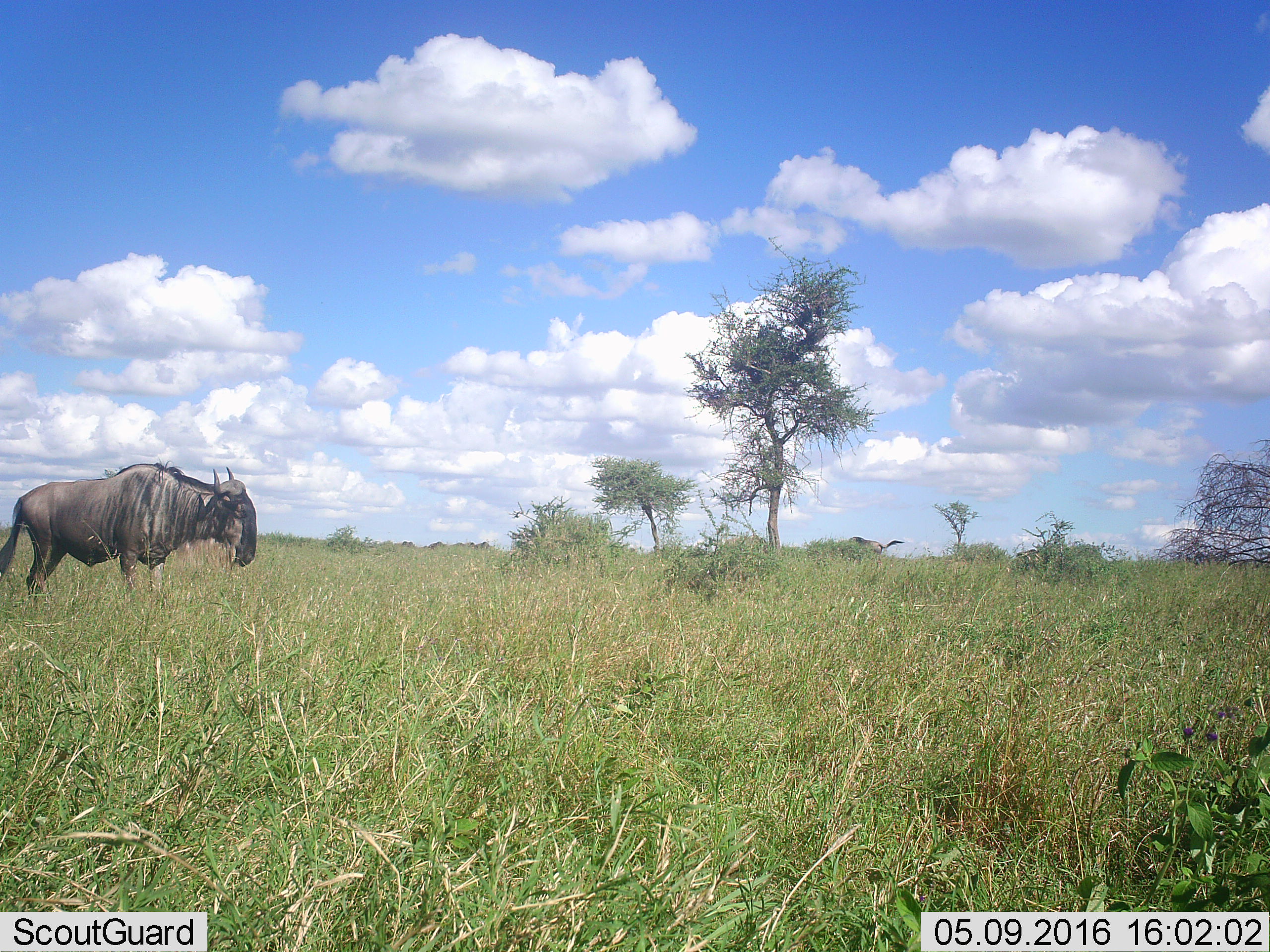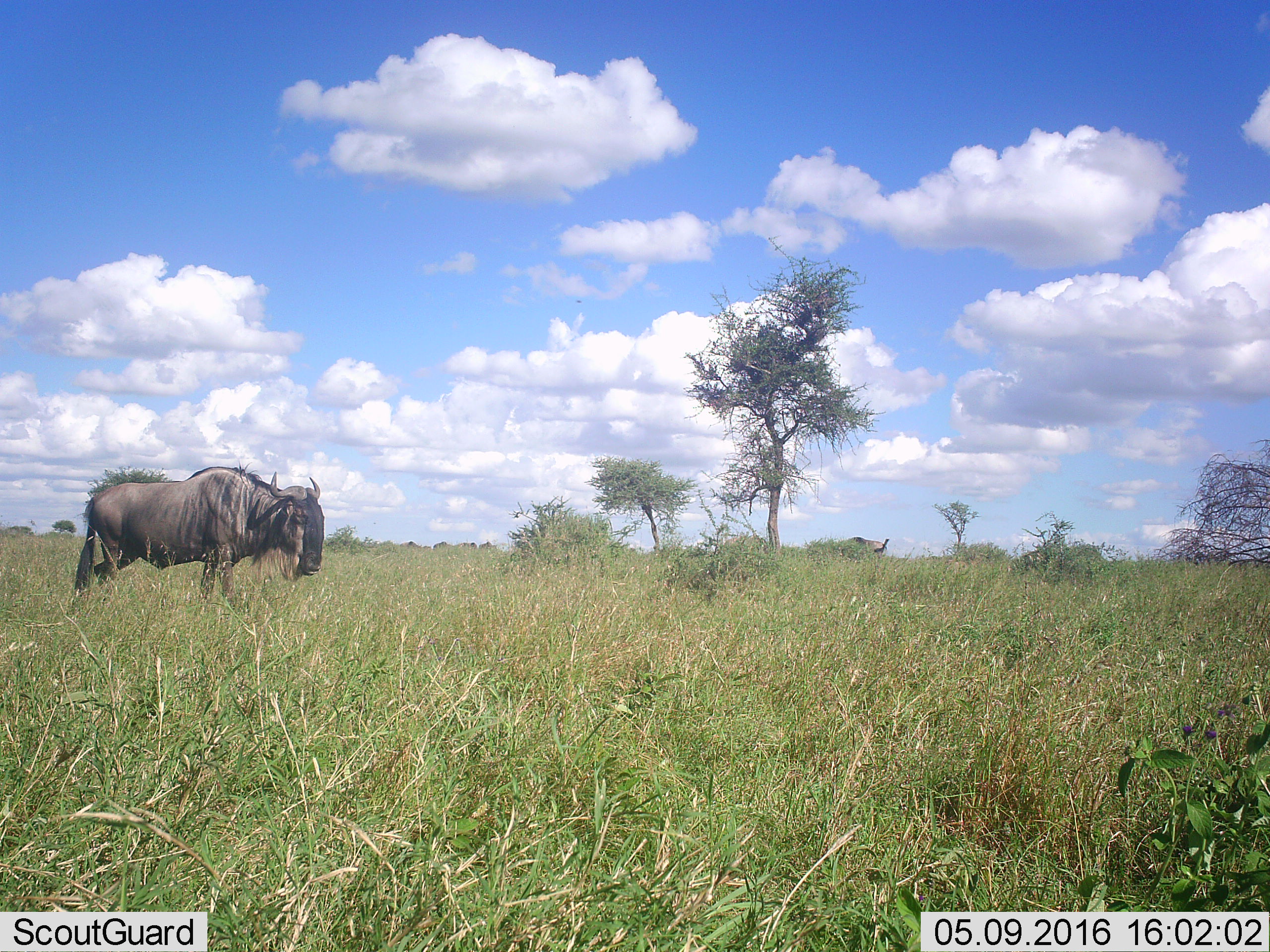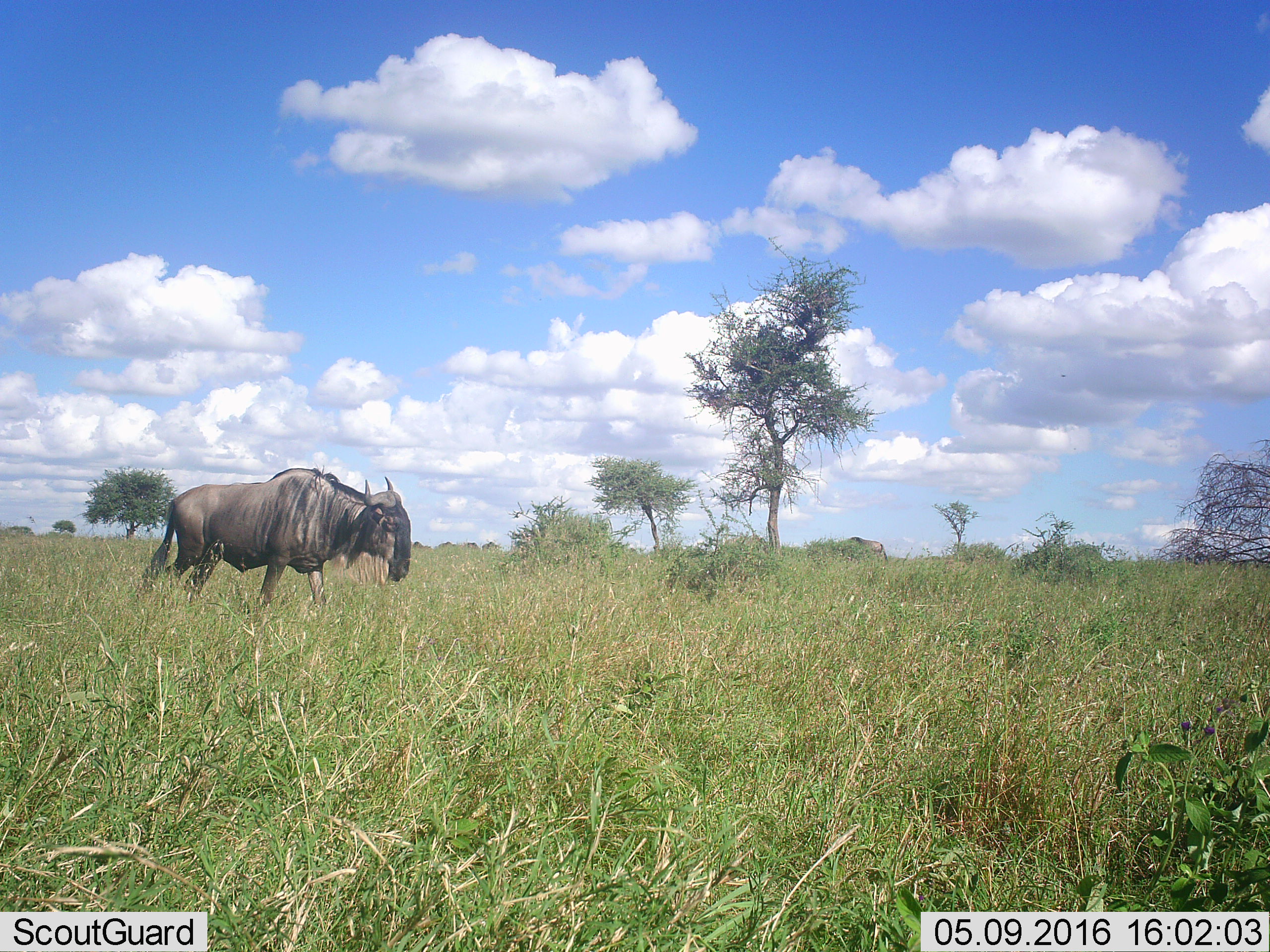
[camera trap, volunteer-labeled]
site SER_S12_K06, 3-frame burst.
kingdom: Animalia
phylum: Chordata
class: Mammalia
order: Artiodactyla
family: Bovidae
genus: Connochaetes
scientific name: Connochaetes taurinus taurinus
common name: blue wildebeest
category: wildebeestblue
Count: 2.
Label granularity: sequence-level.